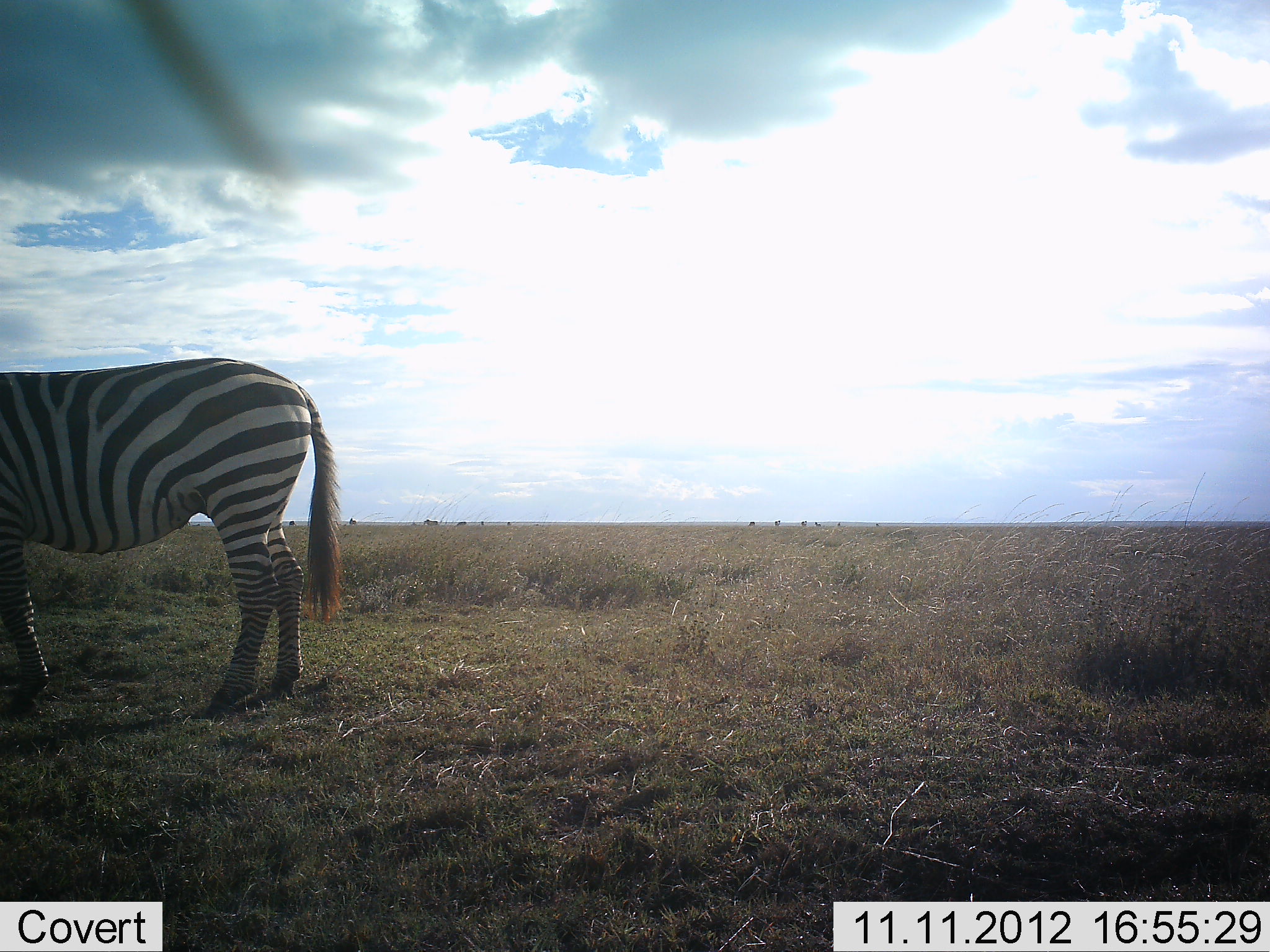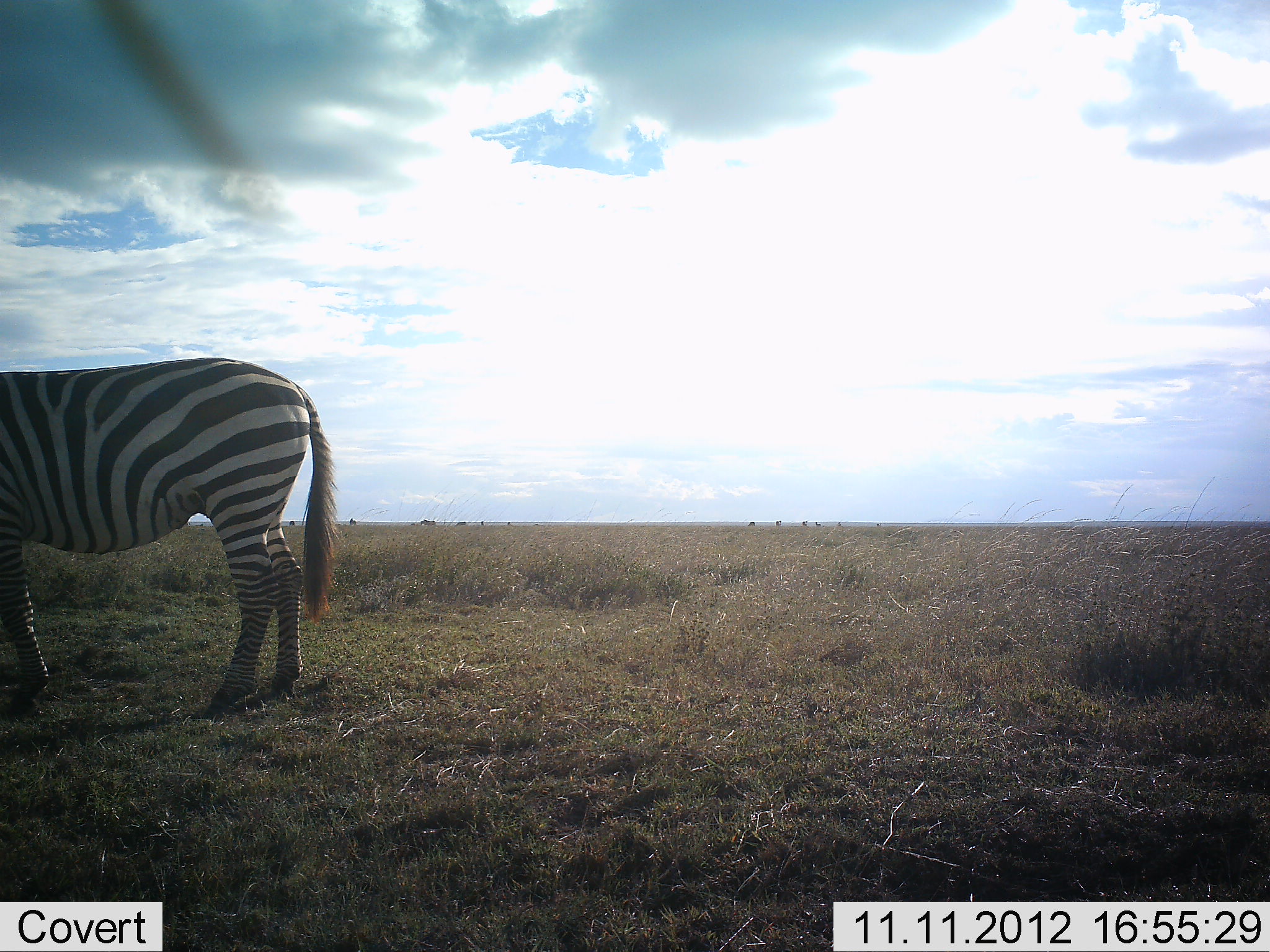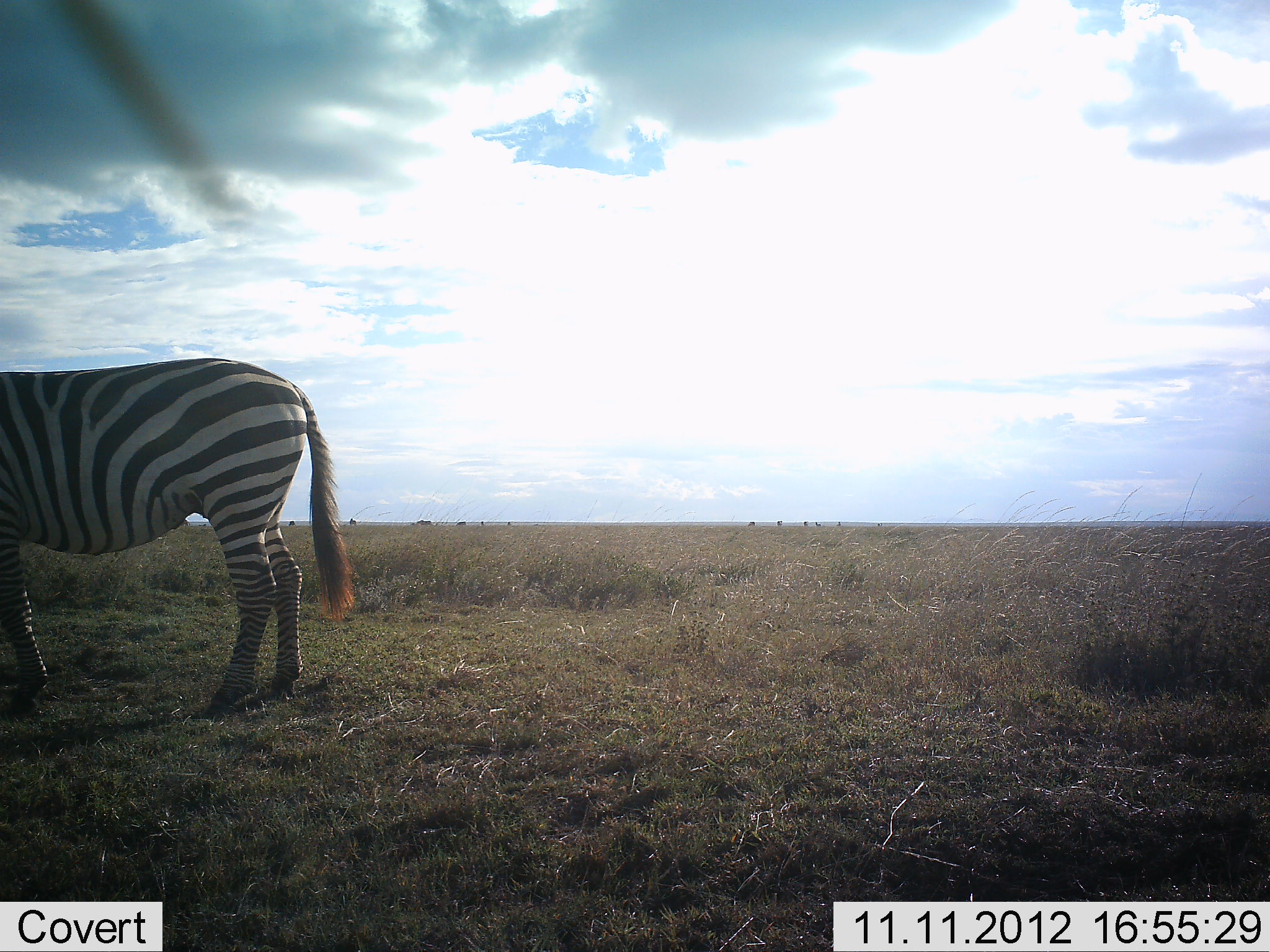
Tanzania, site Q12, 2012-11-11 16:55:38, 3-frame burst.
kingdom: Animalia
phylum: Chordata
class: Mammalia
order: Perissodactyla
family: Equidae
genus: Equus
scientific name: Equus quagga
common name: plains zebra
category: zebra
Zebra (plains zebra) (Equus quagga), count 1. Behavior (volunteer vote fractions): standing 80%, resting 0%, moving 10%, interacting 0%. Young present (vote fraction): 0%. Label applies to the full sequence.